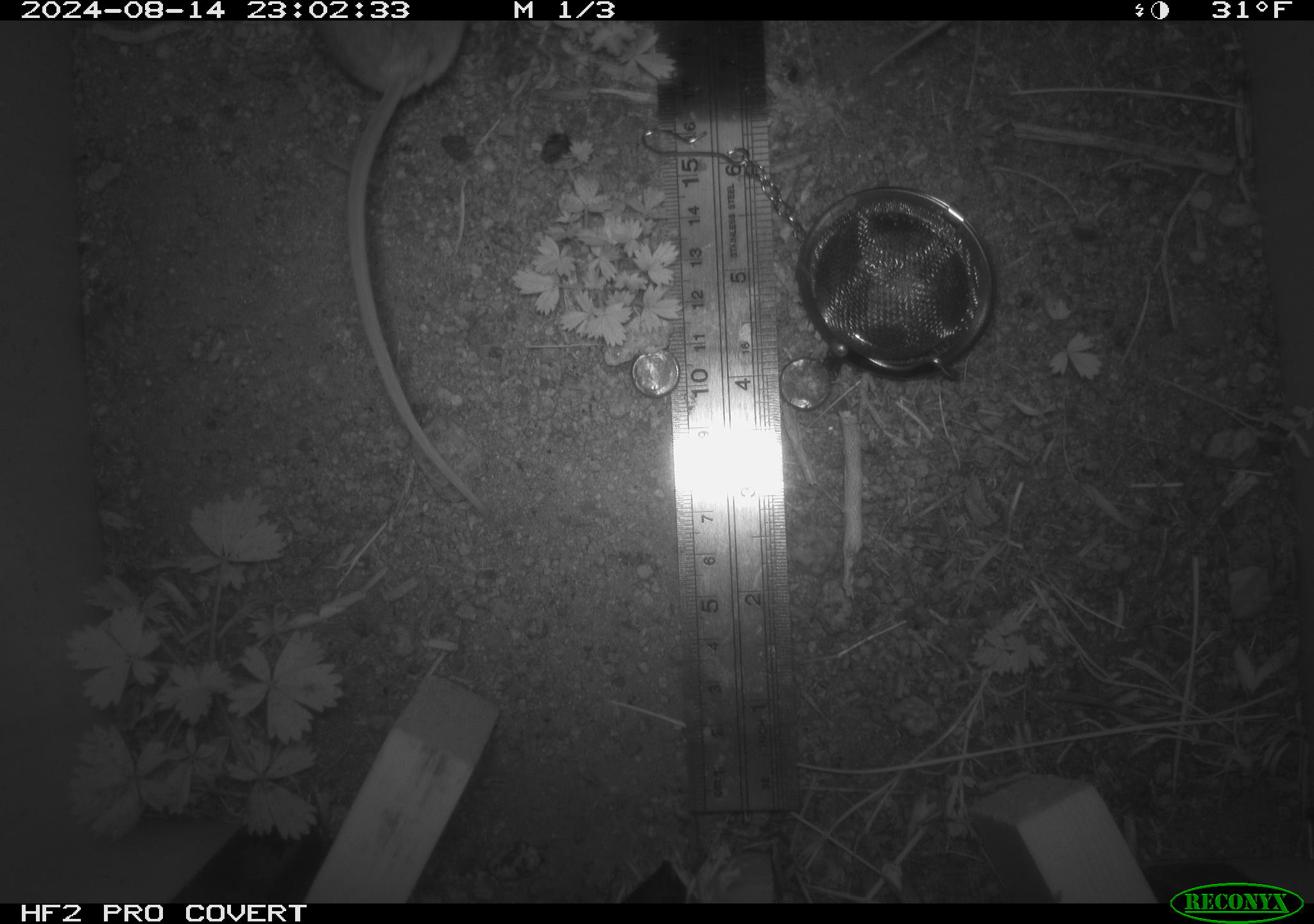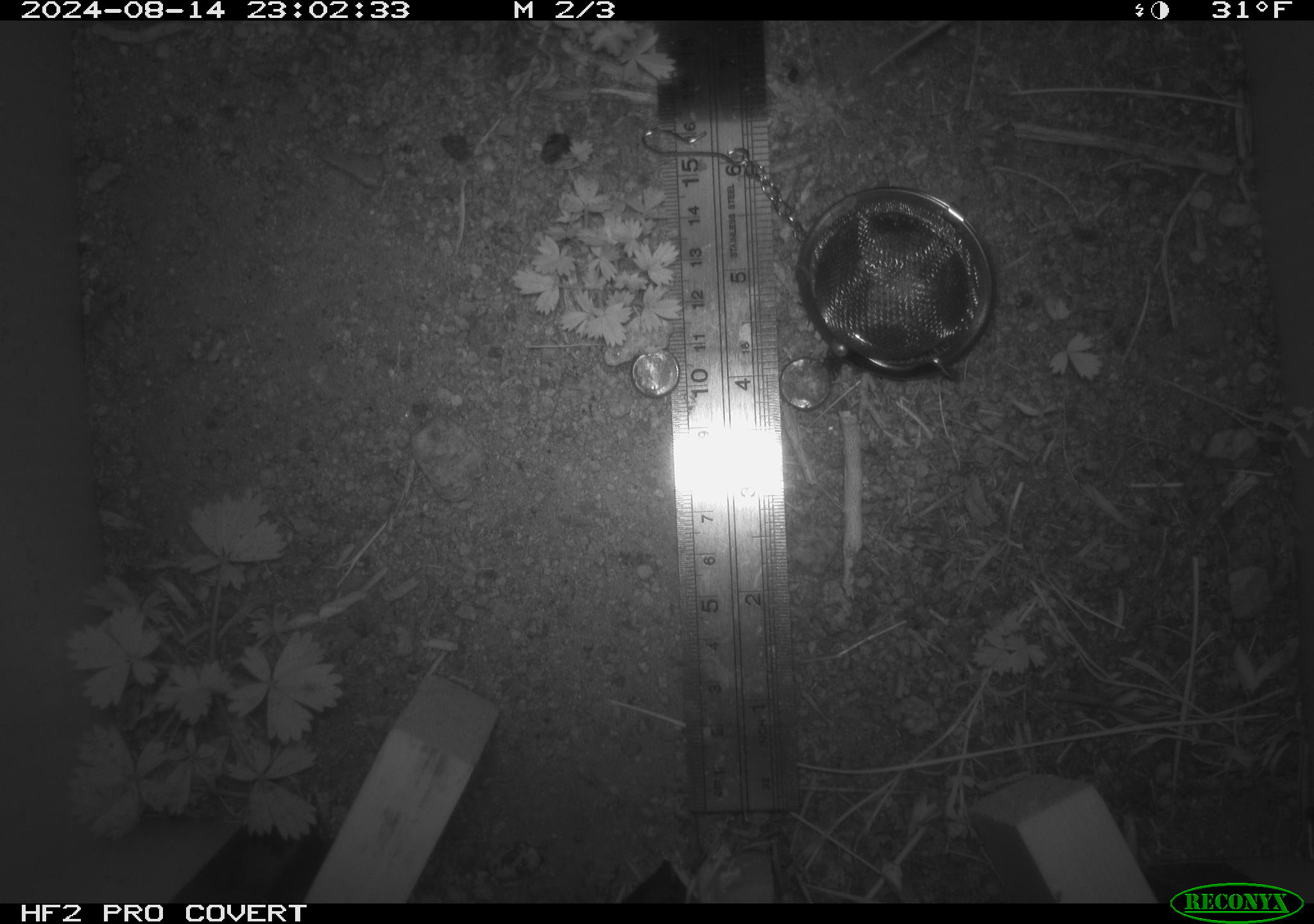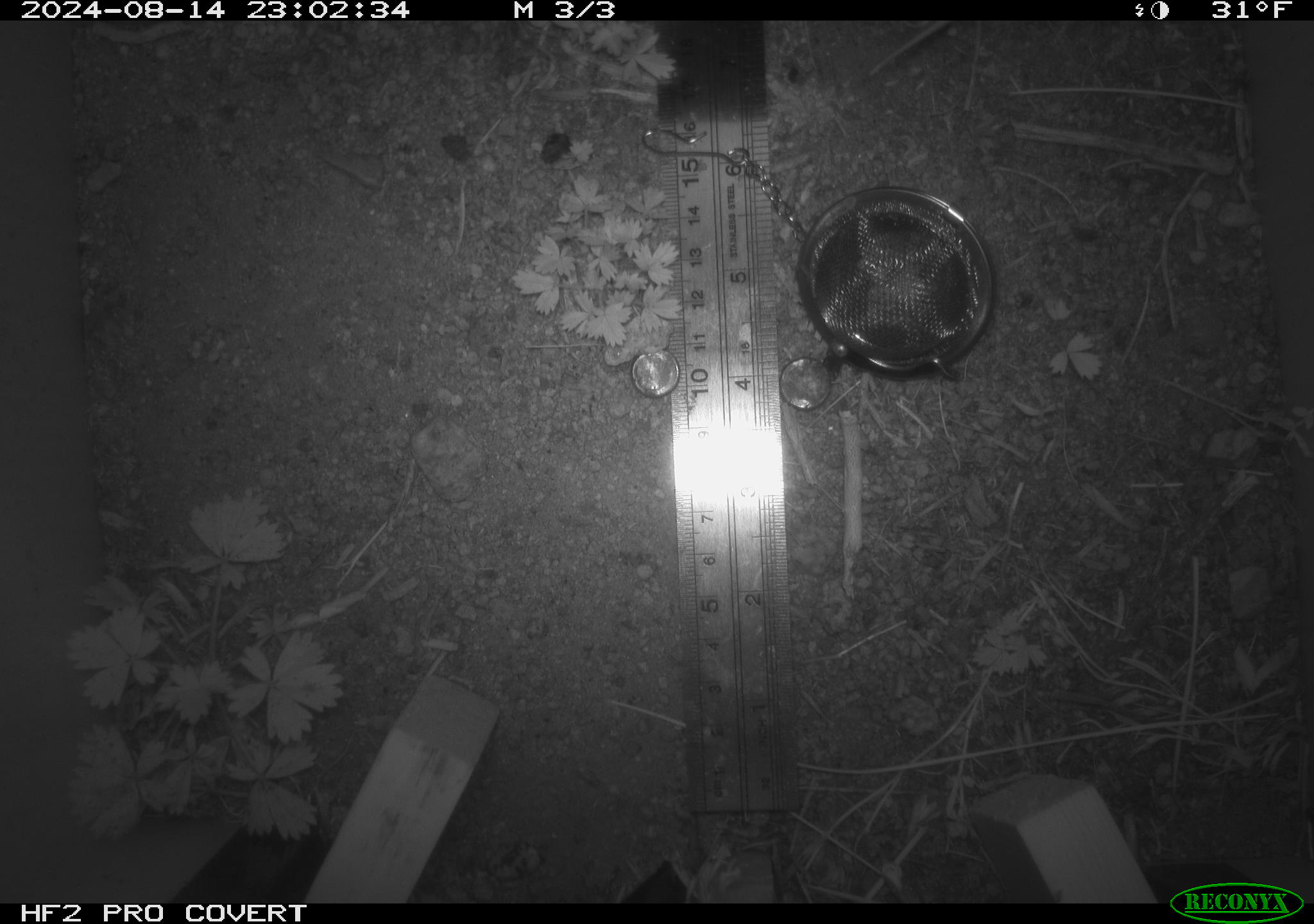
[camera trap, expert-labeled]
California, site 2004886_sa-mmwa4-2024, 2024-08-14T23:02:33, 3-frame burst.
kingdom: Animalia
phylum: Chordata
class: Mammalia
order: Rodentia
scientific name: Rodentia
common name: mouse species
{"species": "mouse species (Rodentia)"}